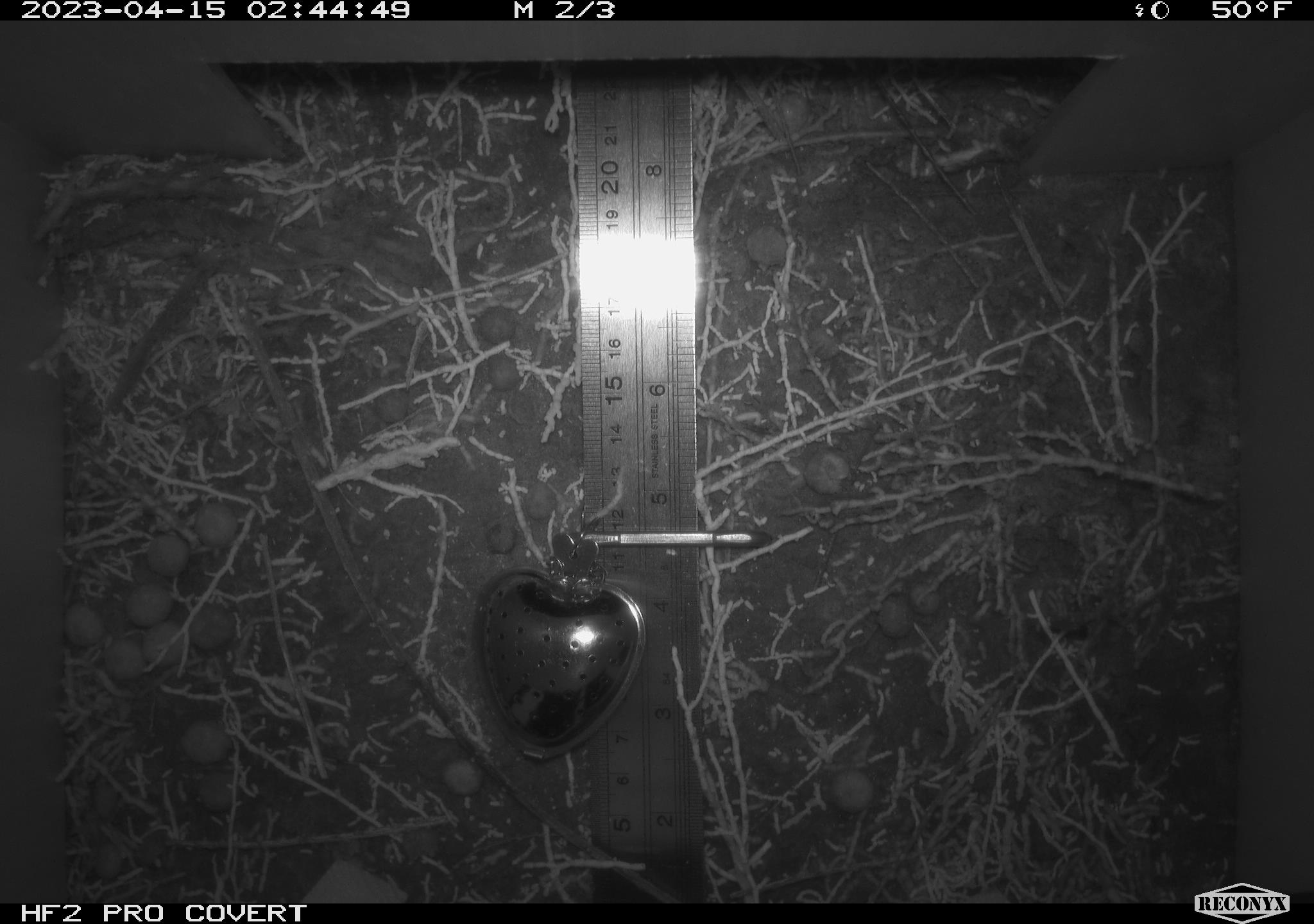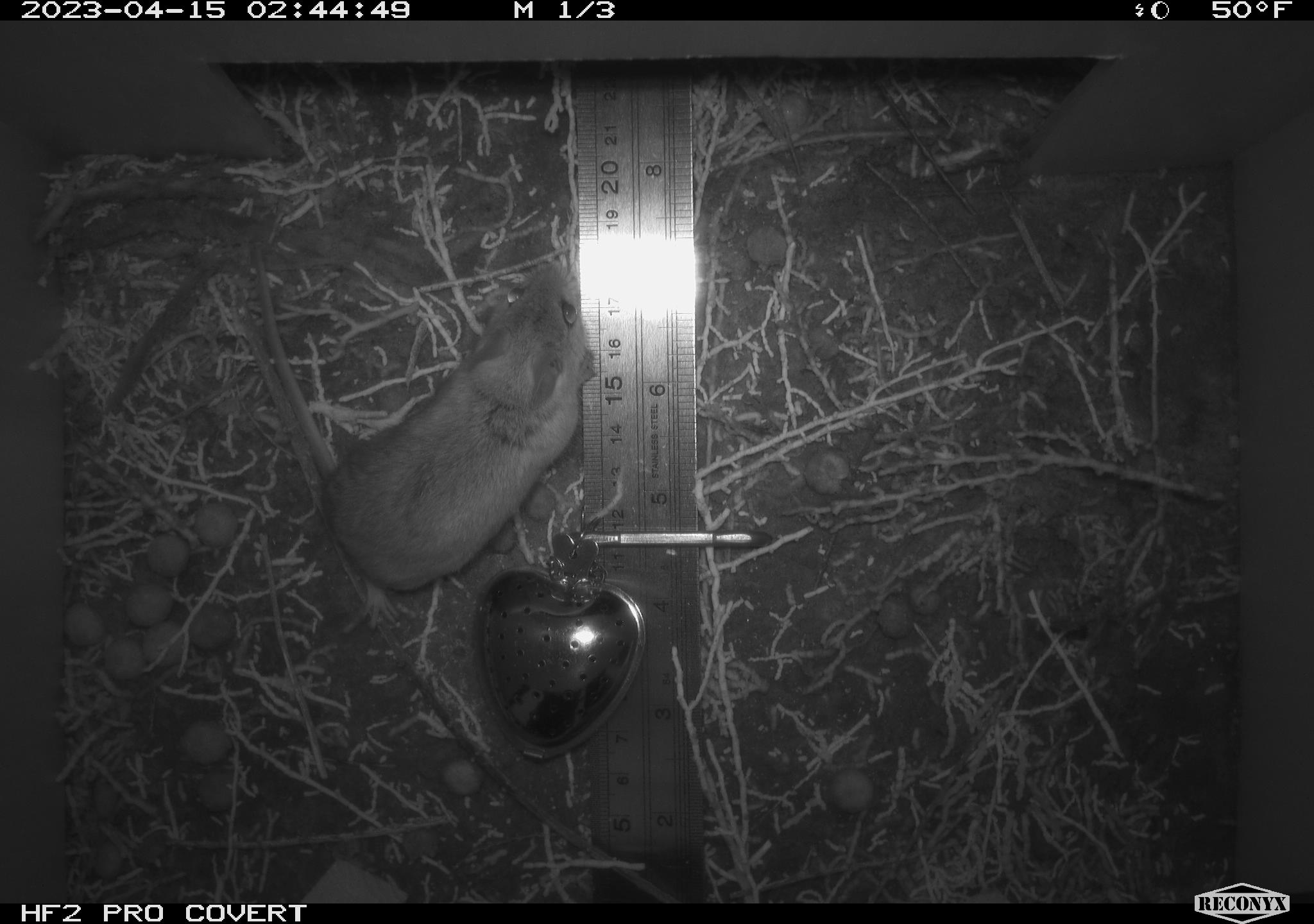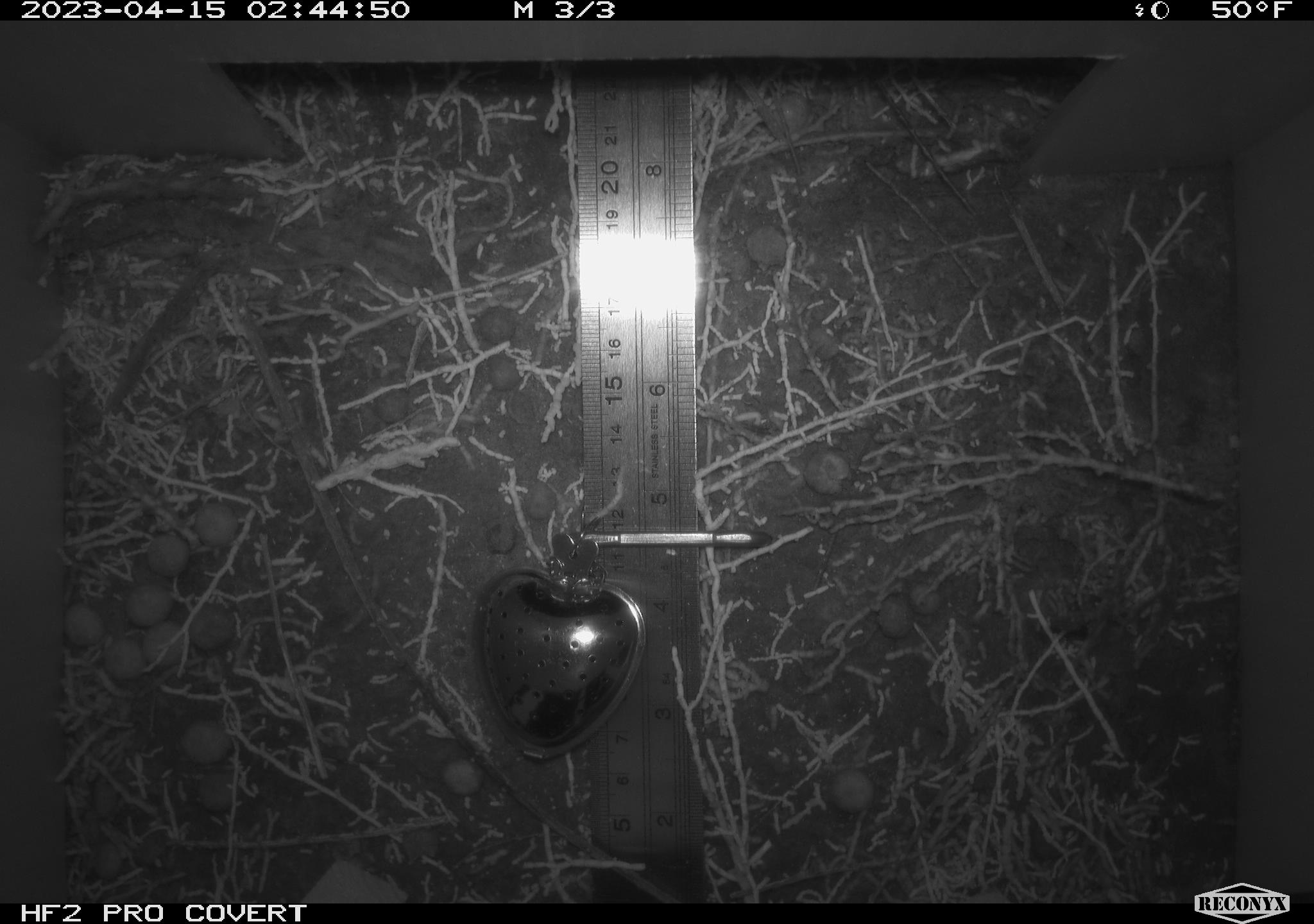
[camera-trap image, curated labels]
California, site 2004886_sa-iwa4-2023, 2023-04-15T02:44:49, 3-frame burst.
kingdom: Animalia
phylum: Chordata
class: Mammalia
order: Rodentia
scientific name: Rodentia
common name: mouse species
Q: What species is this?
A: Mouse species (Rodentia).